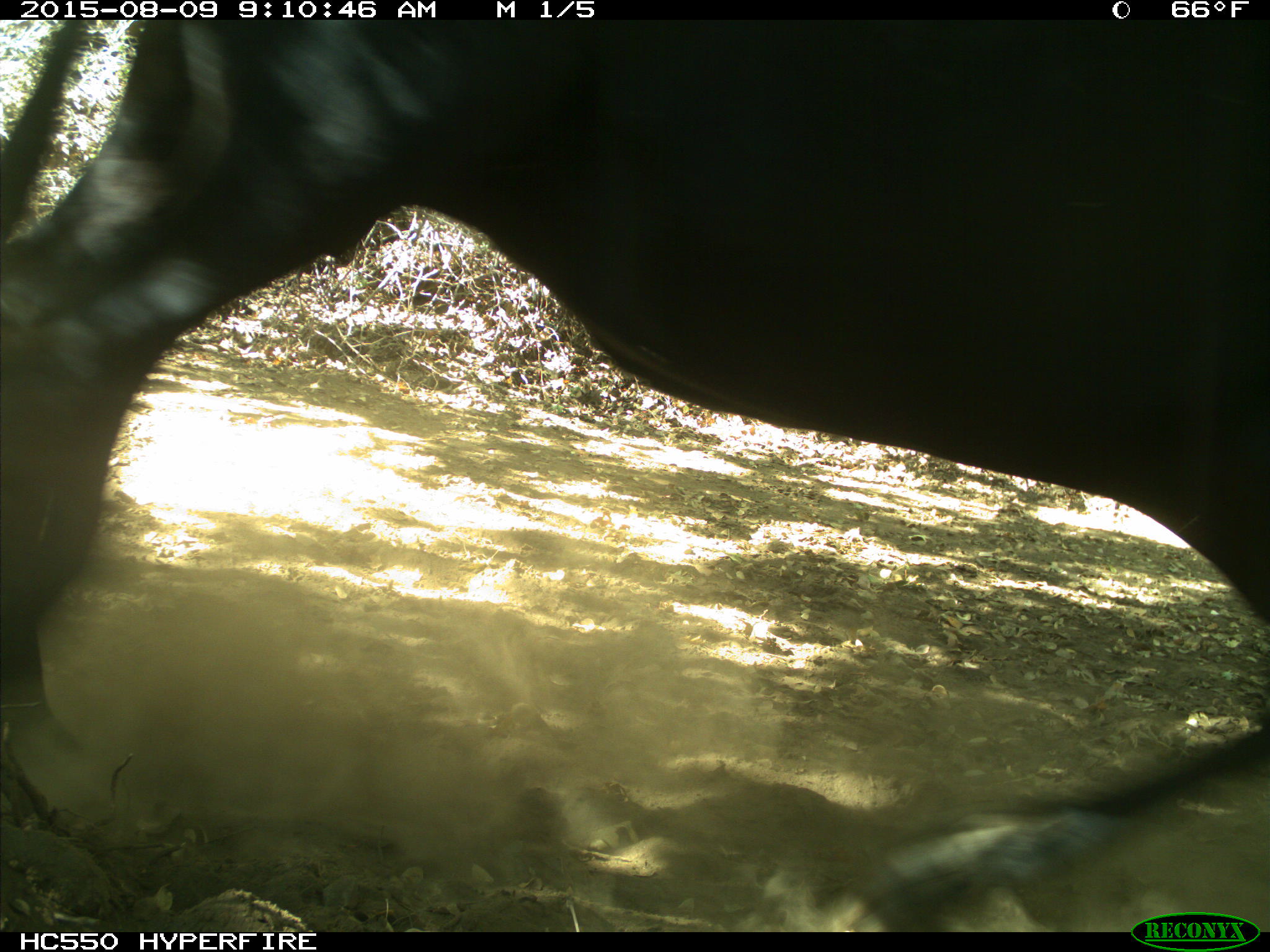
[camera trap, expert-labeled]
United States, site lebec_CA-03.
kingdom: Animalia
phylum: Chordata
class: Mammalia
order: Artiodactyla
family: Bovidae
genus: Bos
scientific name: Bos taurus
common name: domestic cow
Bos taurus (domestic cow).